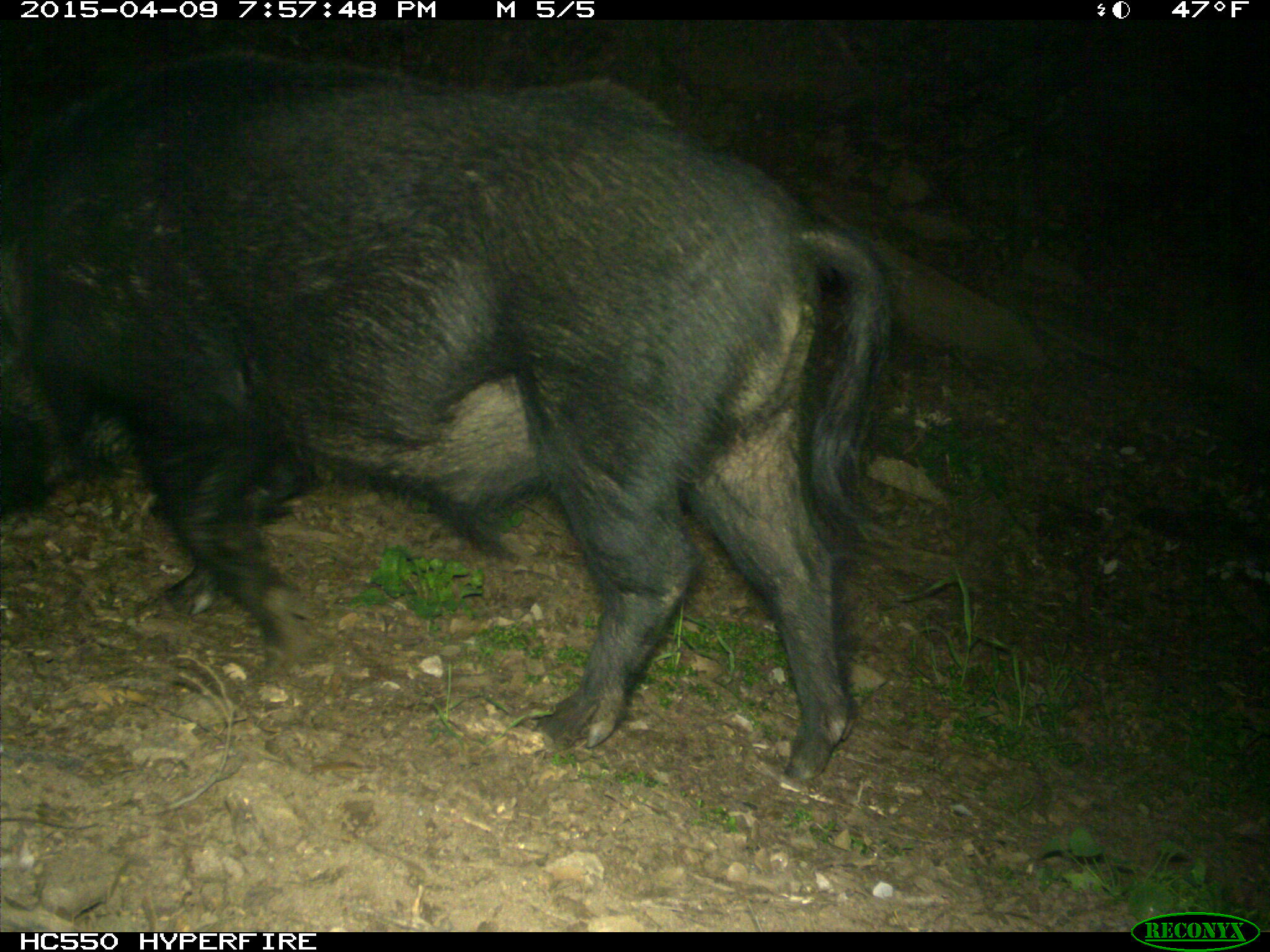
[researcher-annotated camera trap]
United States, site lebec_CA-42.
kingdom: Animalia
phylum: Chordata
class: Mammalia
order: Artiodactyla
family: Suidae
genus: Sus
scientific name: Sus scrofa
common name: wild boar